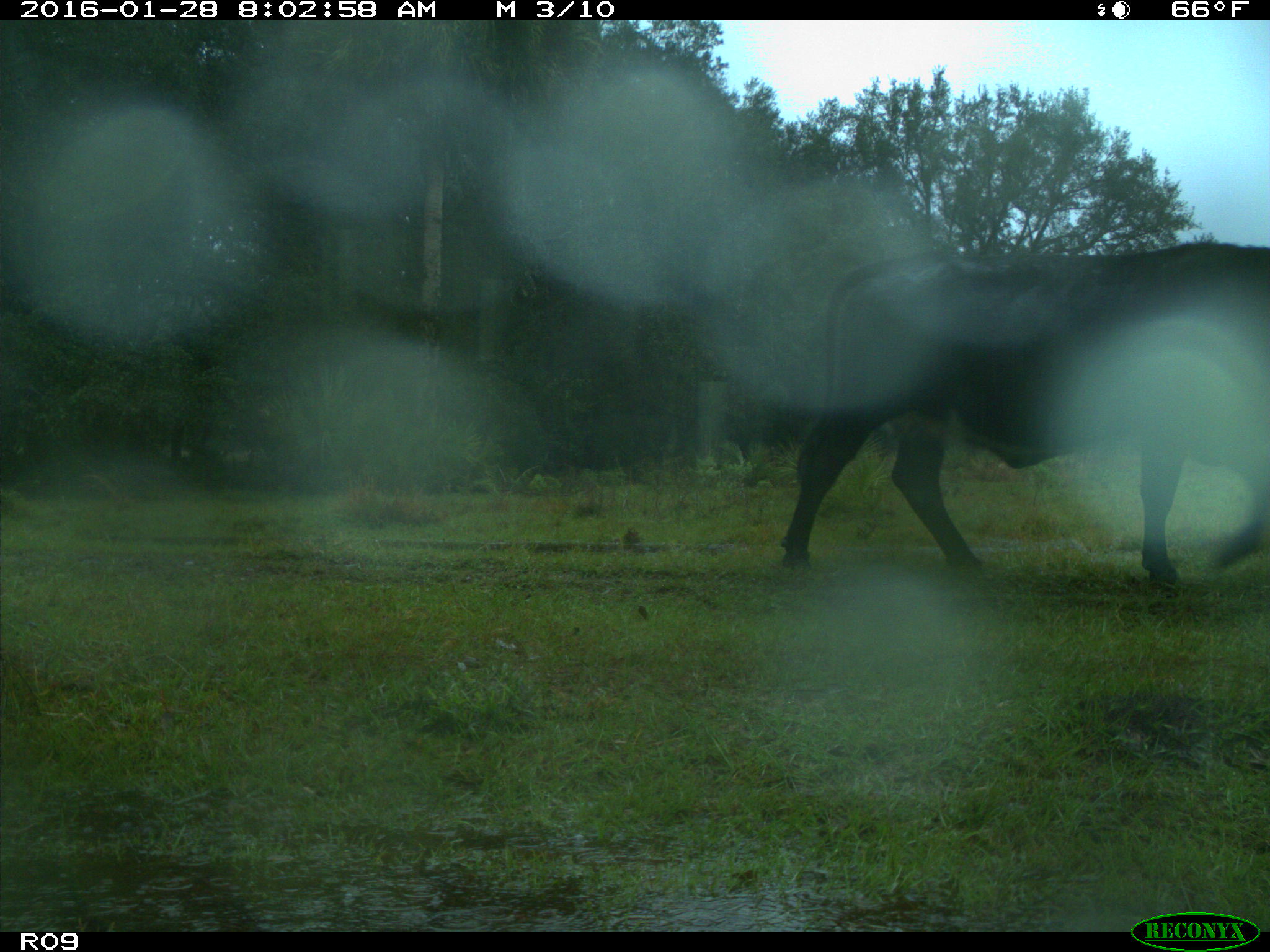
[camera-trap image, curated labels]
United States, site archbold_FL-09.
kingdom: Animalia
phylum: Chordata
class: Mammalia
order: Artiodactyla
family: Bovidae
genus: Bos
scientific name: Bos taurus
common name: domestic cow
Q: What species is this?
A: Bos taurus (domestic cow).